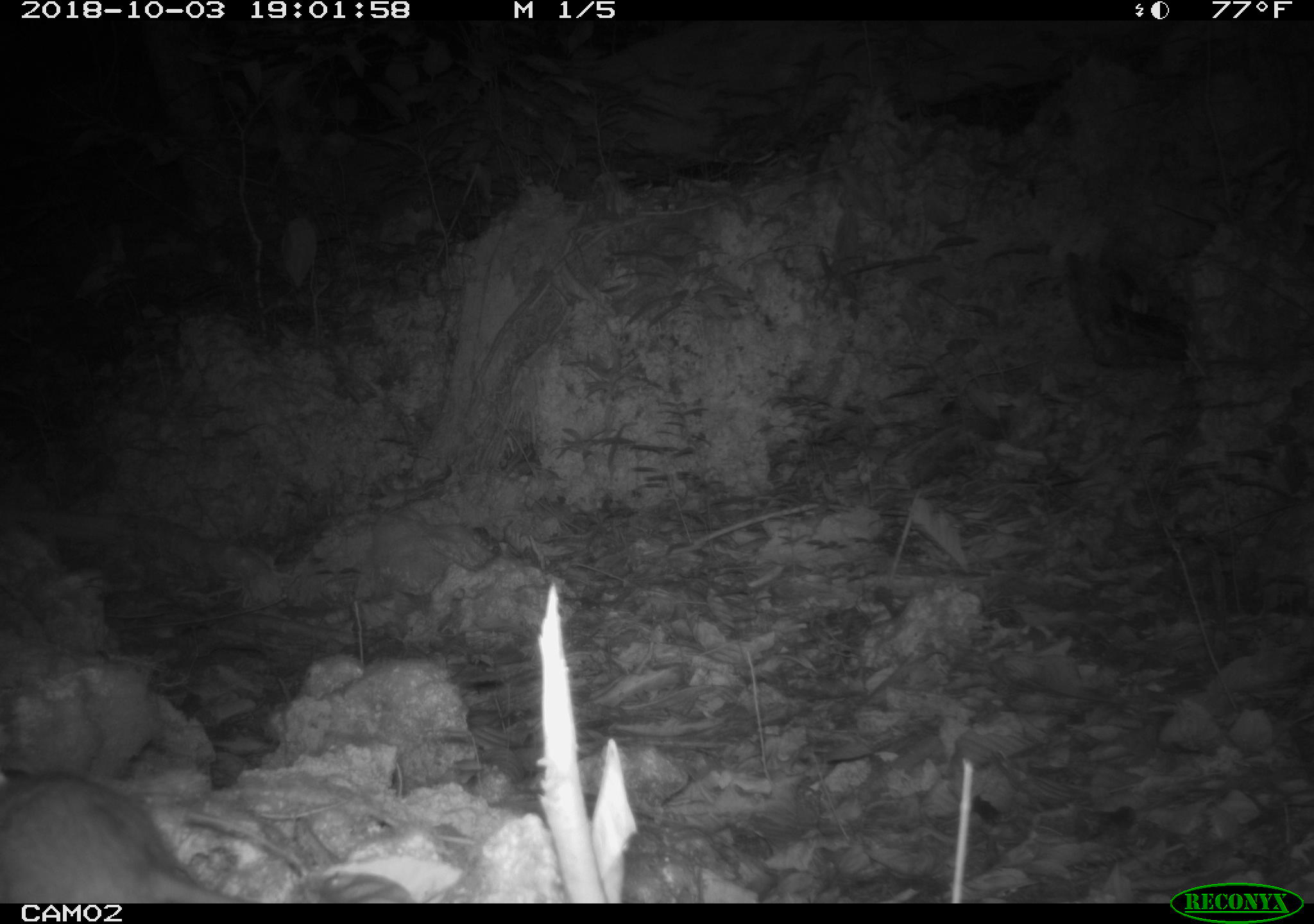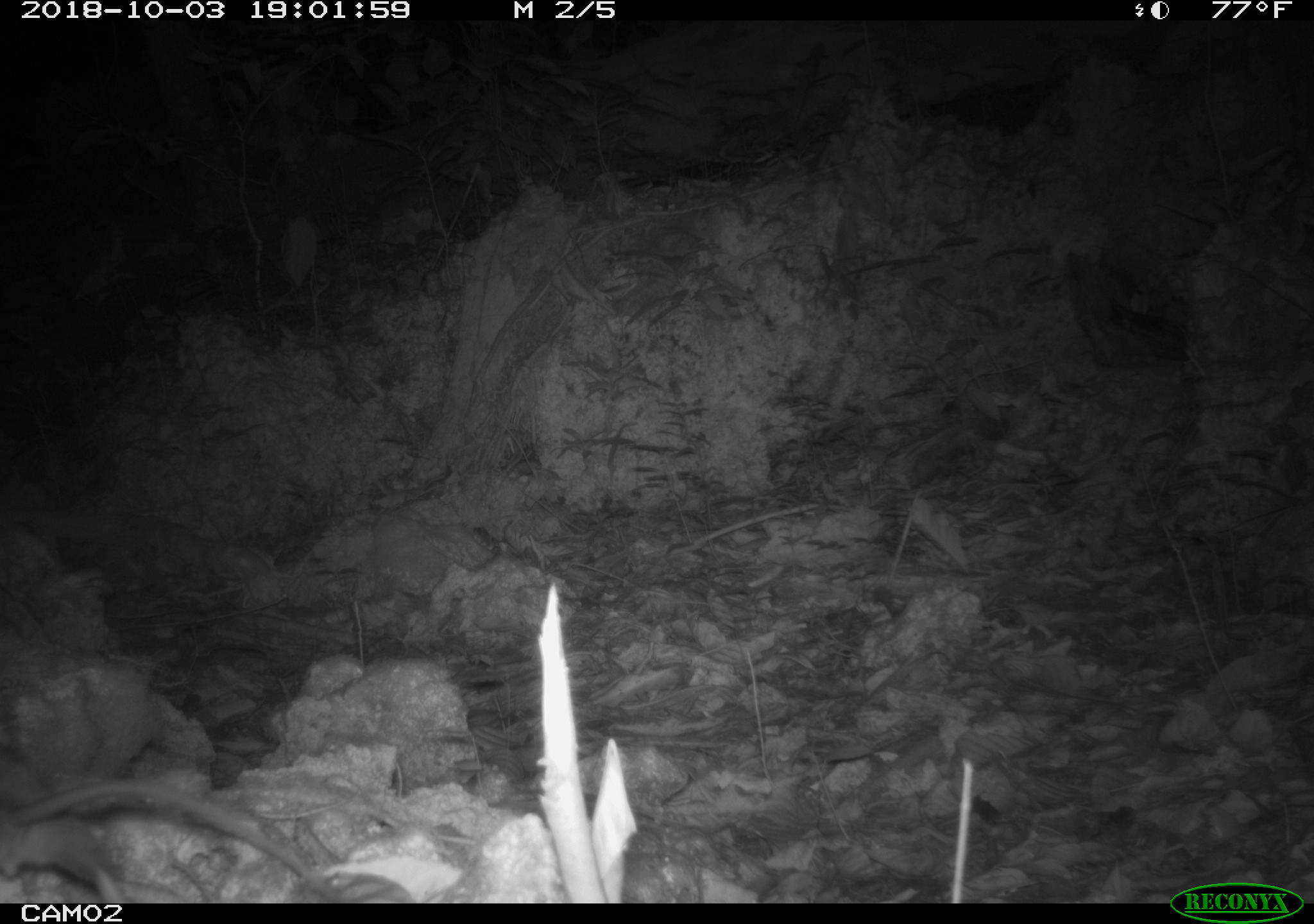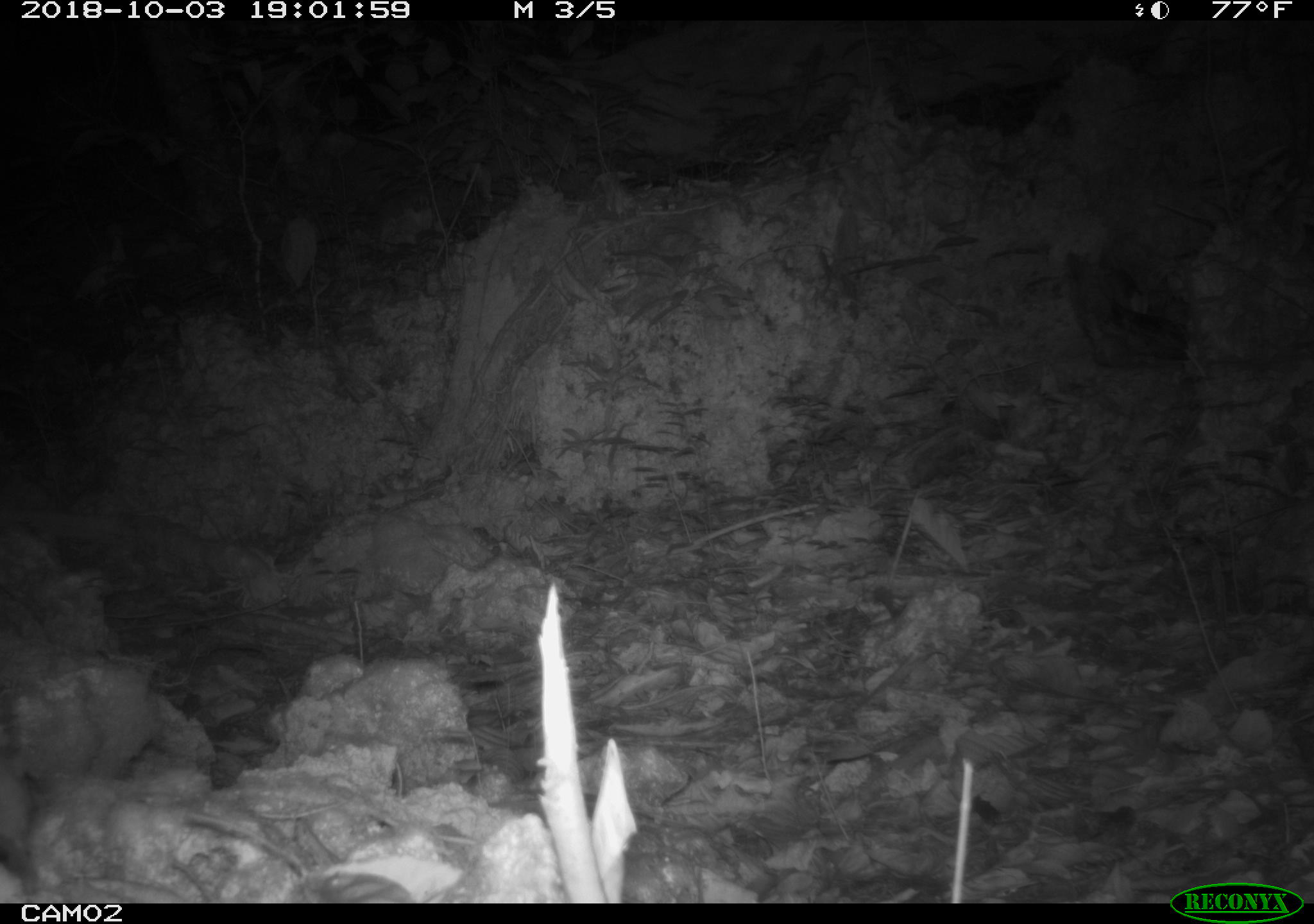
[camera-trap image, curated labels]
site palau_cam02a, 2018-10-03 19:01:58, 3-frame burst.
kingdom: Animalia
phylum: Chordata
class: Mammalia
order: Rodentia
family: Muridae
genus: Rattus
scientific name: Rattus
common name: rat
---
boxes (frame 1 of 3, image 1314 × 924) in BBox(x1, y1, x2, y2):
rat: BBox(0, 769, 266, 903)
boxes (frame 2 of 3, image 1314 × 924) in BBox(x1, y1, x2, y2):
rat: BBox(0, 776, 416, 905)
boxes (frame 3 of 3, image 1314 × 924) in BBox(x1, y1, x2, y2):
rat: BBox(0, 746, 46, 898)